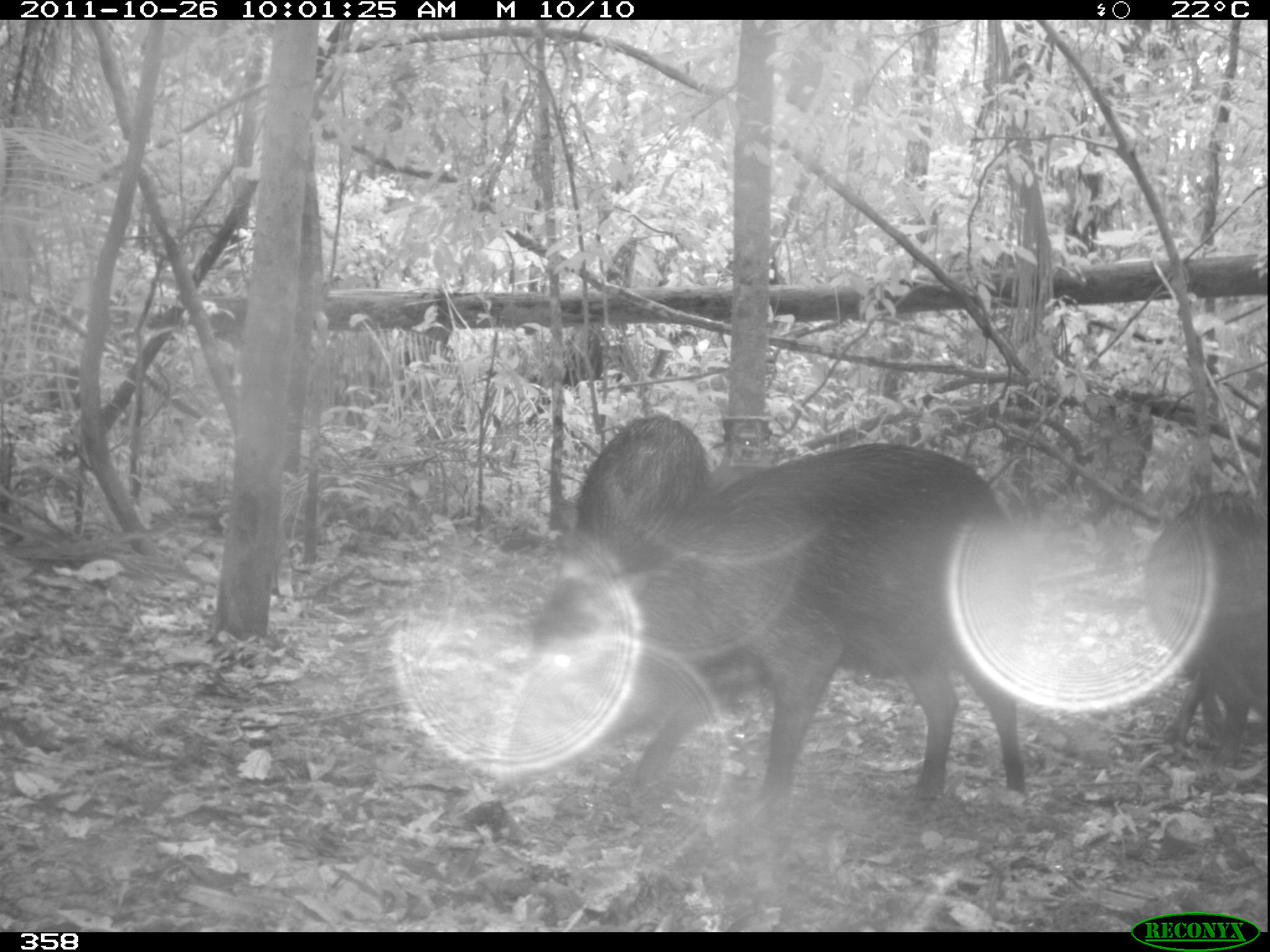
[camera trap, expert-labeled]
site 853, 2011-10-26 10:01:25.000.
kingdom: Animalia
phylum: Chordata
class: Mammalia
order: Artiodactyla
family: Tayassuidae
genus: Tayassu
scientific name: Tayassu pecari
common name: white-lipped peccary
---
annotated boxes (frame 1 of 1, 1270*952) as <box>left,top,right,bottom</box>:
tayassu pecari: <box>504,442,1026,804</box>; <box>1145,487,1268,762</box>; <box>549,411,712,608</box>